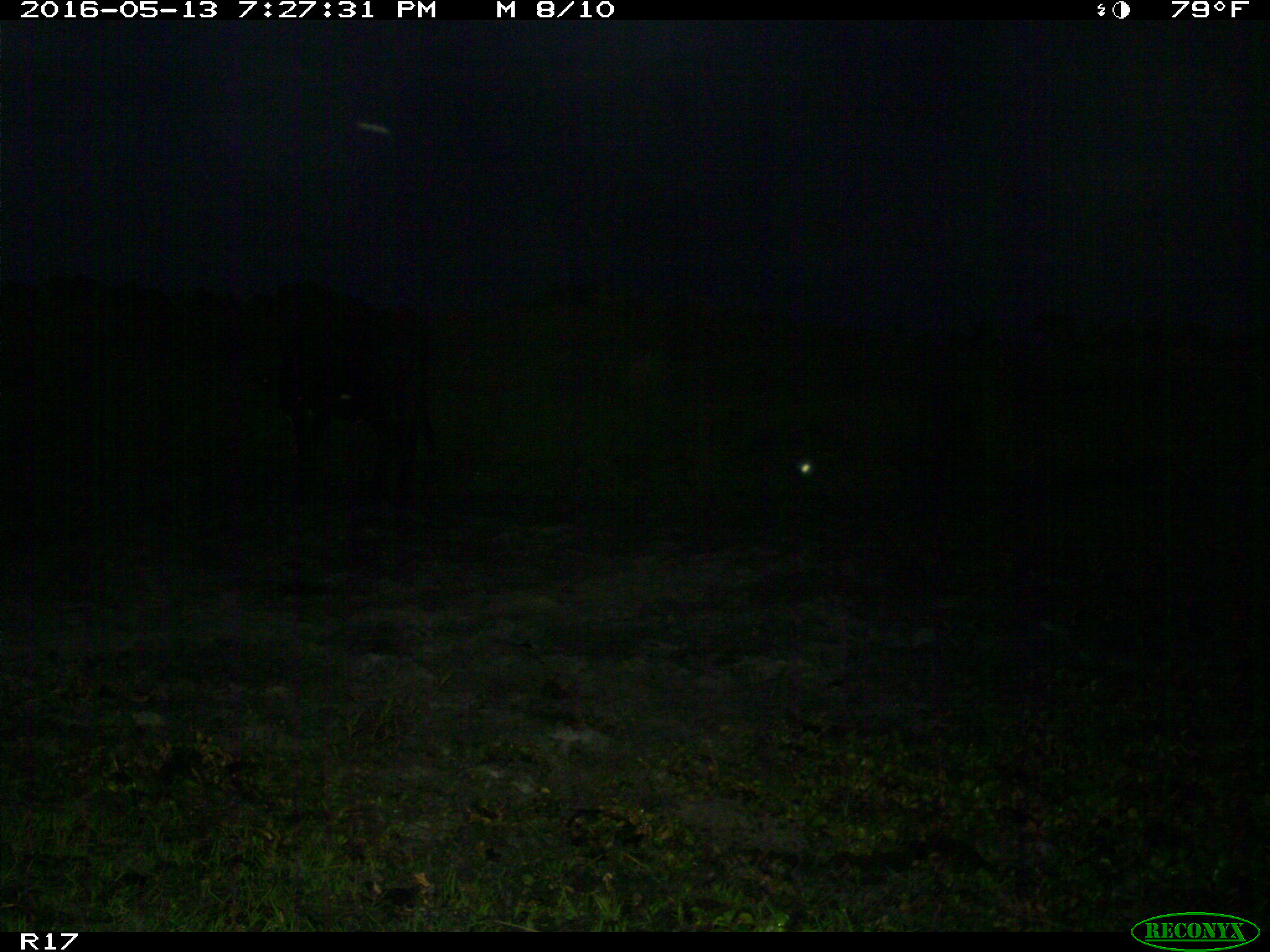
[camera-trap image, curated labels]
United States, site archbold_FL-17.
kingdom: Animalia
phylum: Chordata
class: Mammalia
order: Artiodactyla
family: Bovidae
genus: Bos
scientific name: Bos taurus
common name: domestic cow